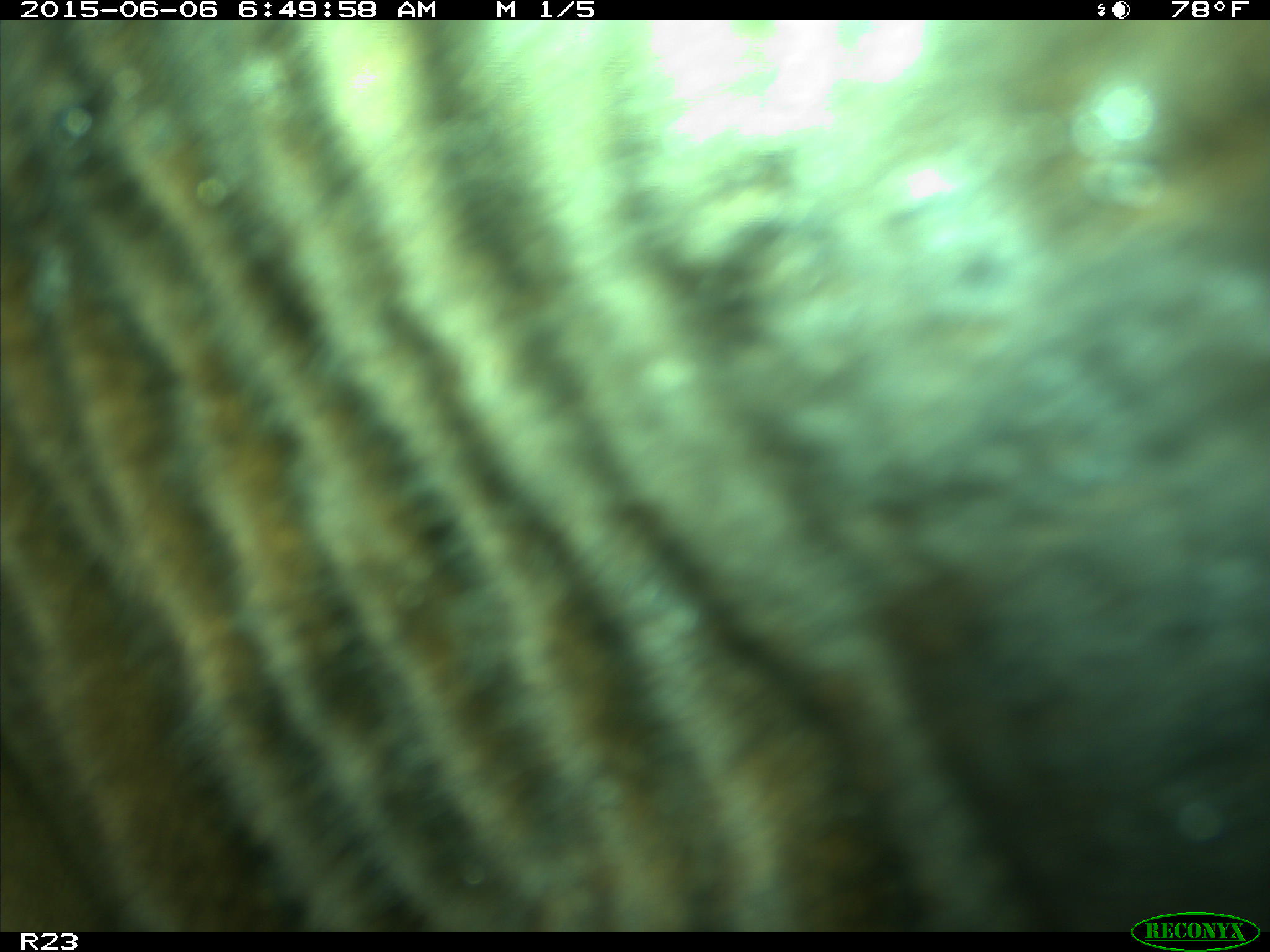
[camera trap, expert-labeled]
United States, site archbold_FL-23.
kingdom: Animalia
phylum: Chordata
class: Mammalia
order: Artiodactyla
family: Bovidae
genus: Bos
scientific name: Bos taurus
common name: domestic cow